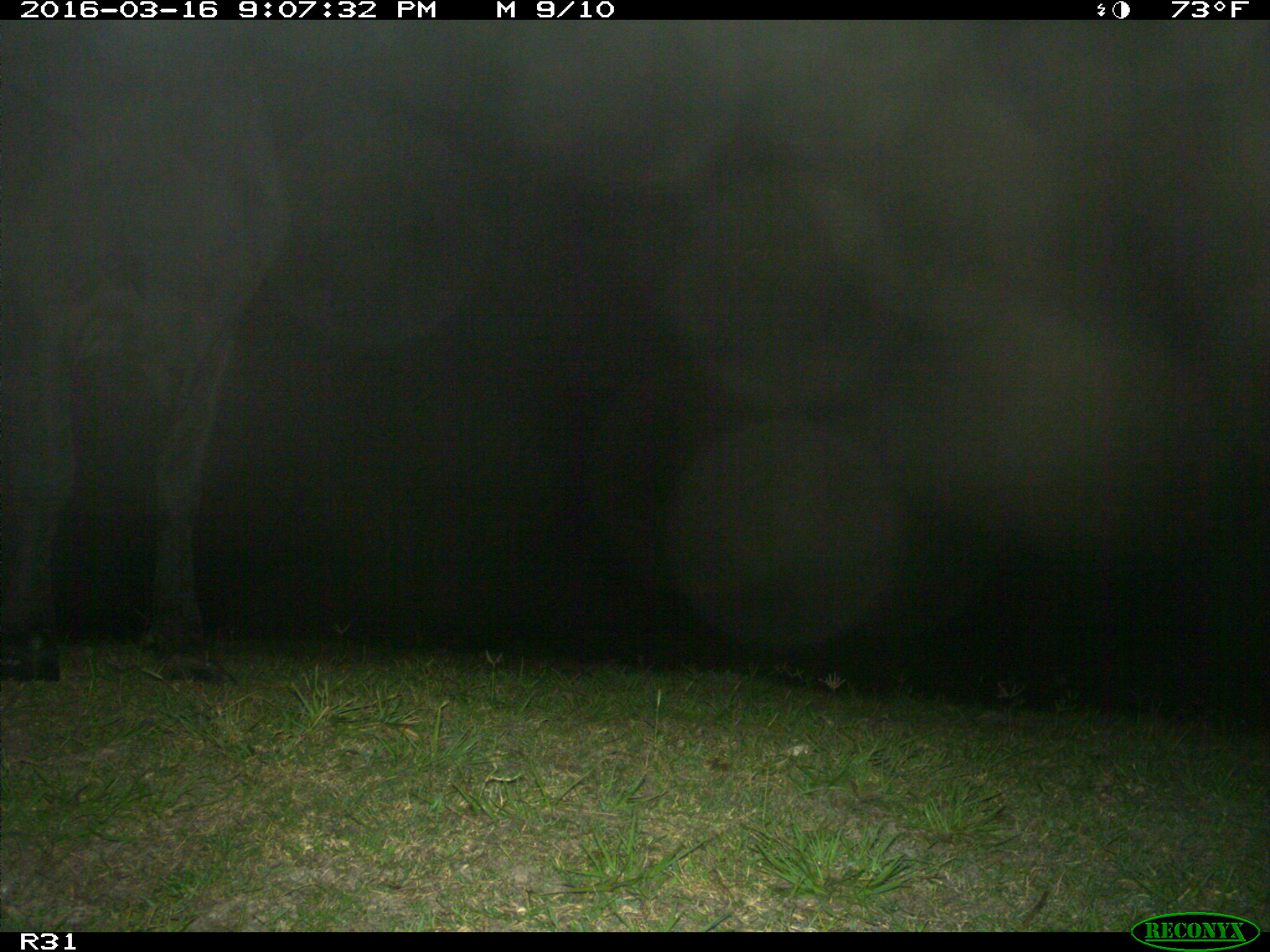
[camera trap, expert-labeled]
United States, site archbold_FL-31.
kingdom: Animalia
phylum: Chordata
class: Mammalia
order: Artiodactyla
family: Bovidae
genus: Bos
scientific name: Bos taurus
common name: domestic cow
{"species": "Bos taurus (domestic cow)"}